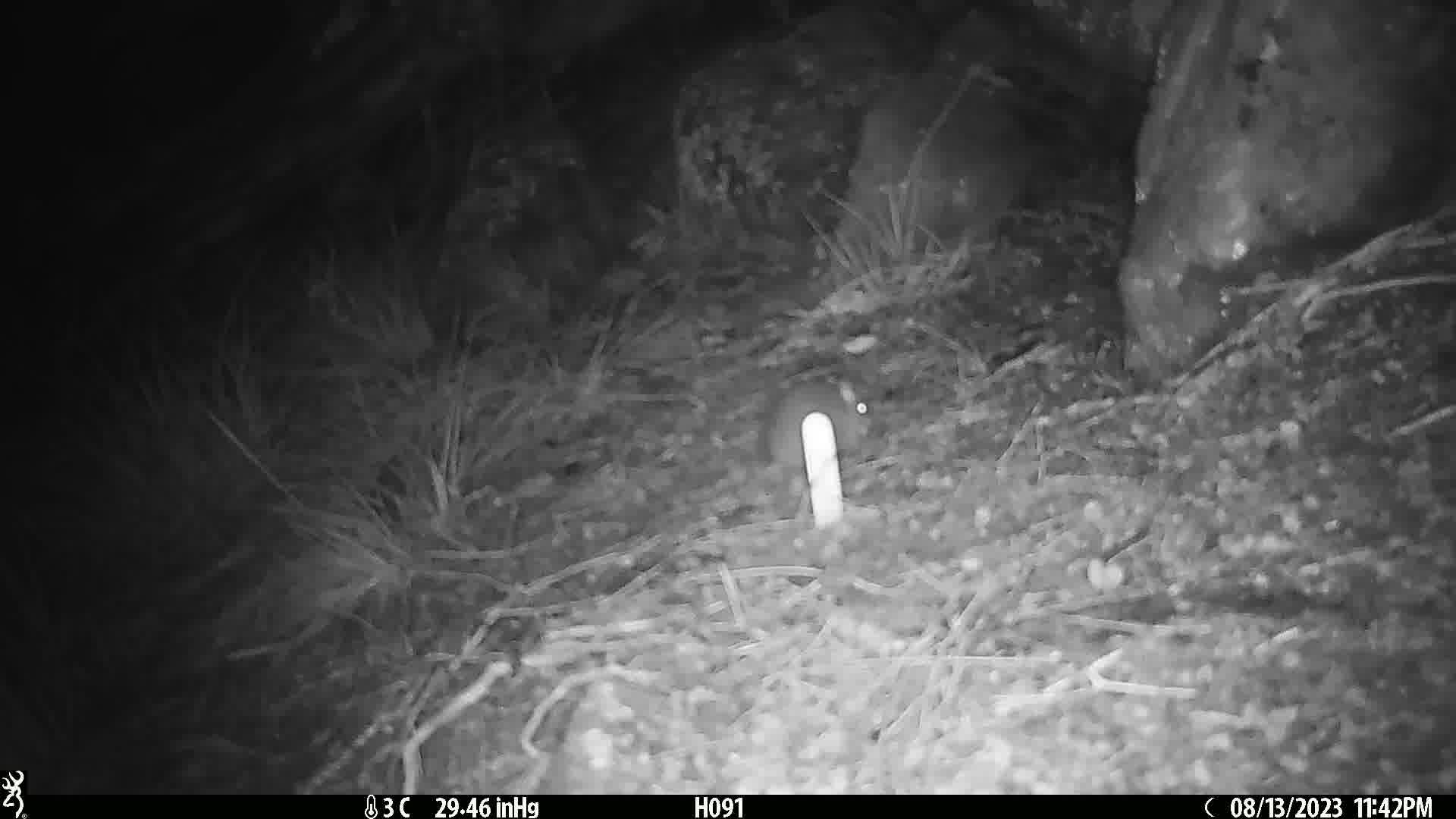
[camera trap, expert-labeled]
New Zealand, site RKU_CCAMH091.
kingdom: Animalia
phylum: Chordata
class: Mammalia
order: Rodentia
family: Muridae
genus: Rattus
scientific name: Rattus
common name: rat